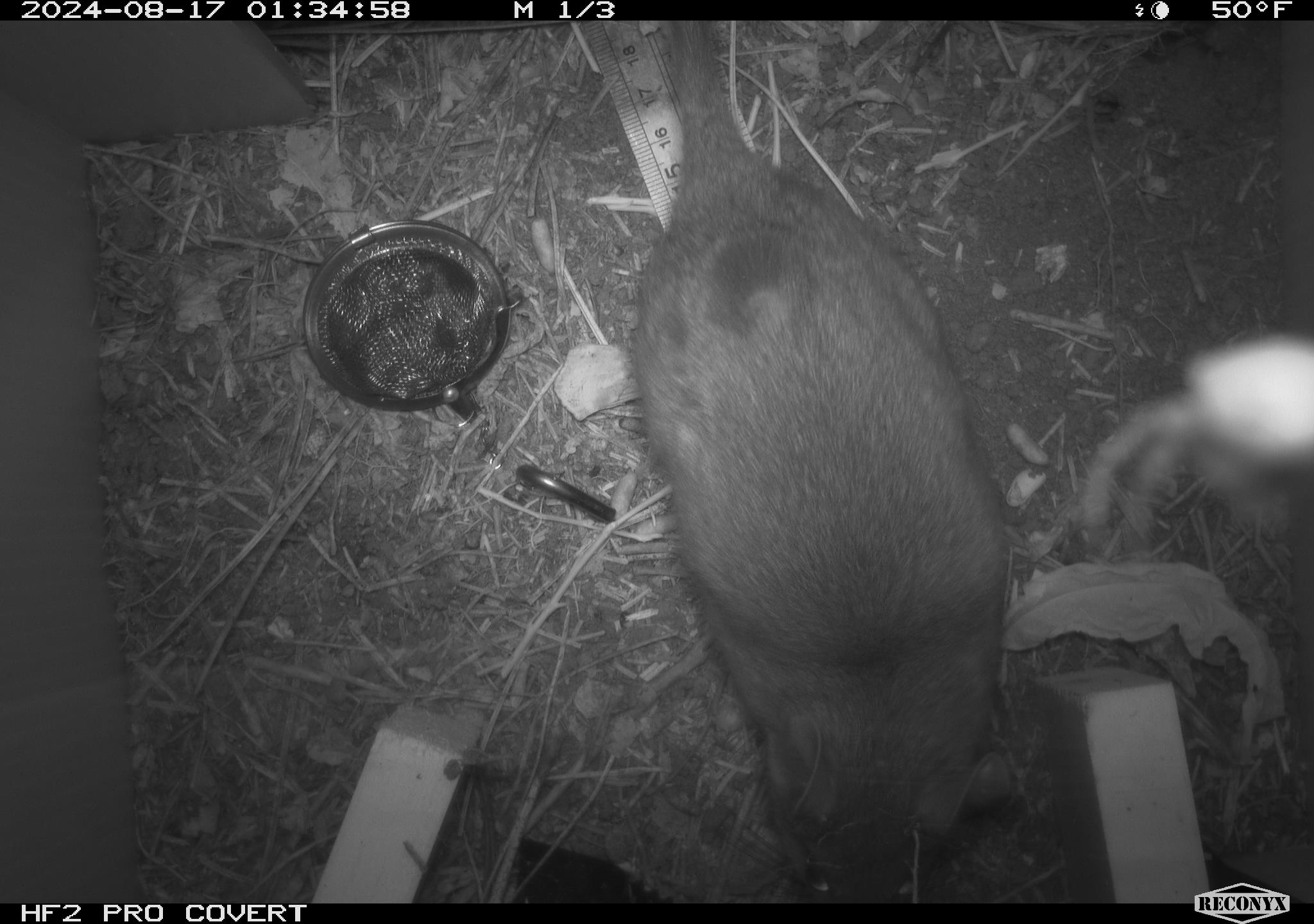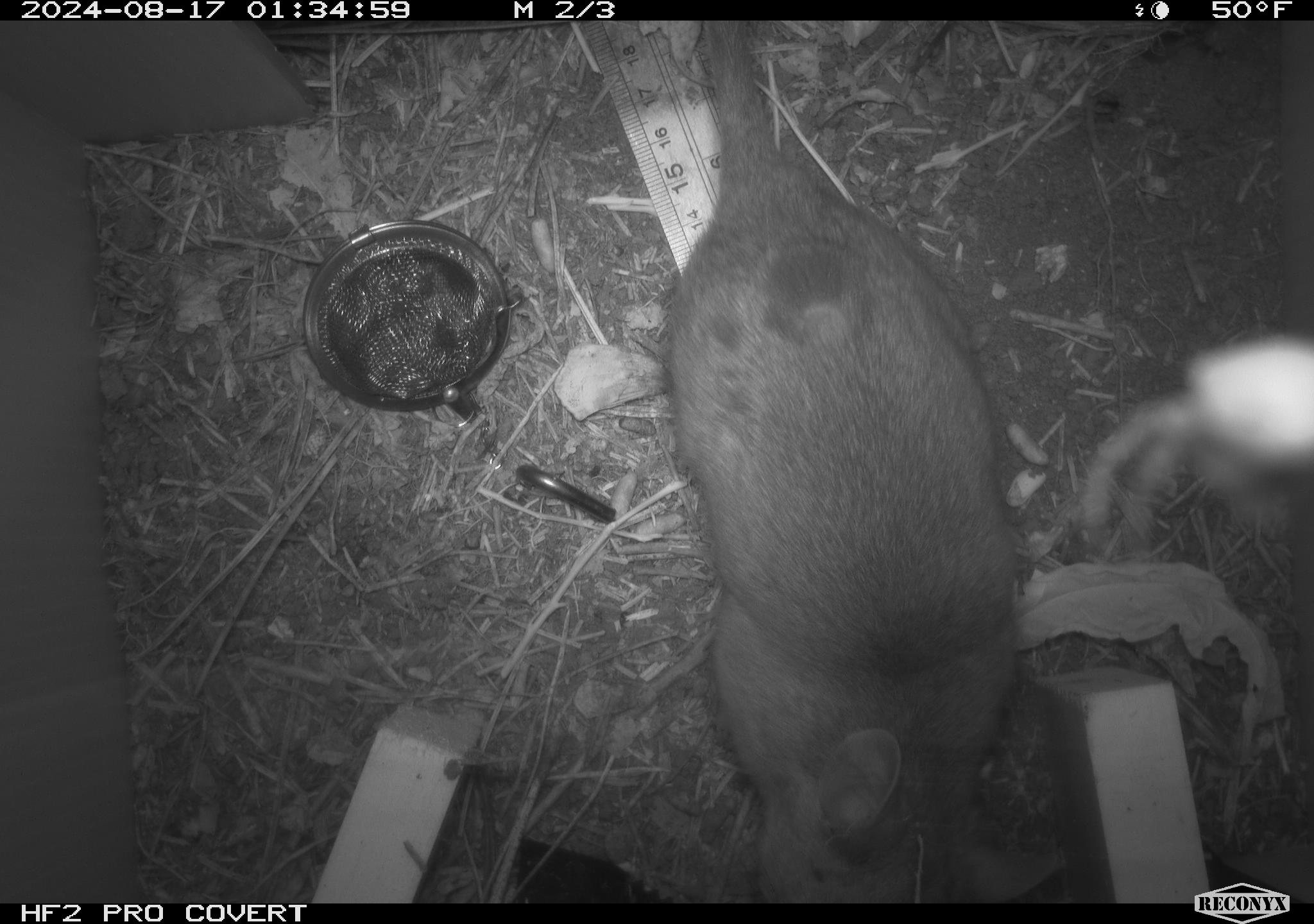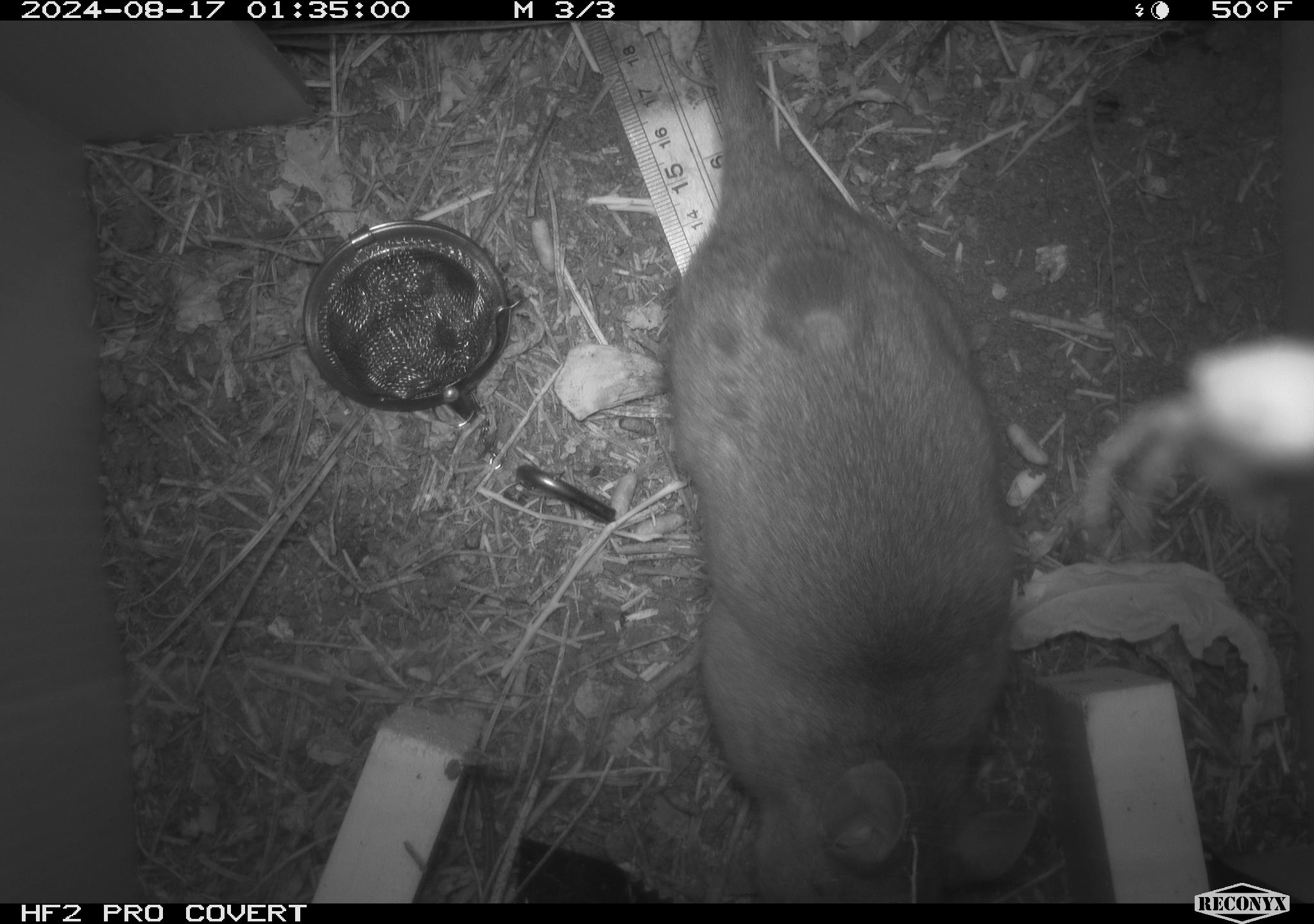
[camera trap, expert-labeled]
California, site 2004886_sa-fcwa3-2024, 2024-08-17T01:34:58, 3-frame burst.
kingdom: Animalia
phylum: Chordata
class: Mammalia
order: Rodentia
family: Cricetidae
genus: Neotoma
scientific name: Neotoma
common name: pack rat or woodrat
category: neotoma species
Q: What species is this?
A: Neotoma species (pack rat or woodrat) (Neotoma).